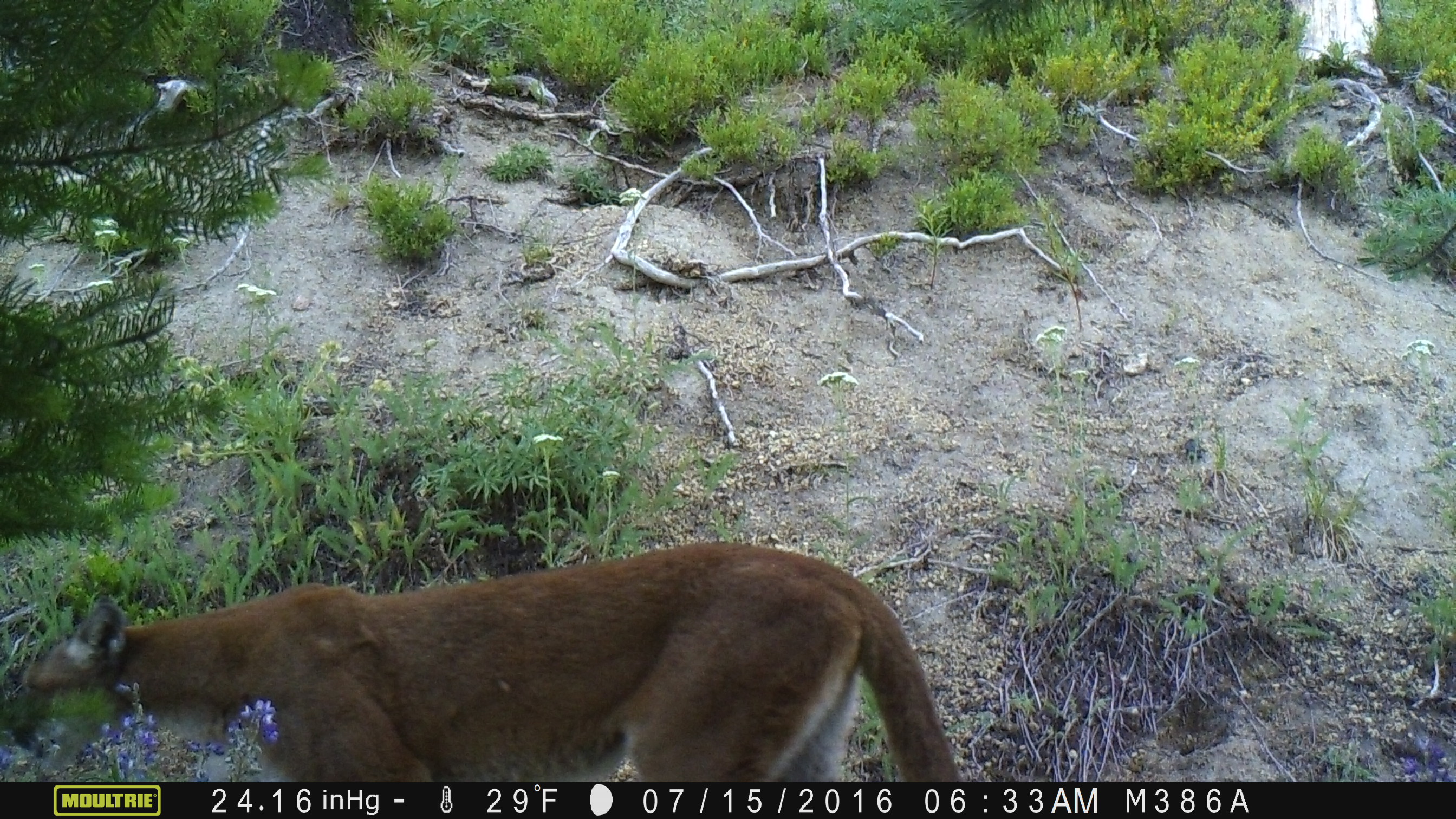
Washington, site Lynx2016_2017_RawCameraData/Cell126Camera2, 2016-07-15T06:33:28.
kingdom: Animalia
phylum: Chordata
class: Mammalia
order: Carnivora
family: Felidae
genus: Puma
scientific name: Puma concolor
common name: mountain lion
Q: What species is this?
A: Puma concolor (mountain lion).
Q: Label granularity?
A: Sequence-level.